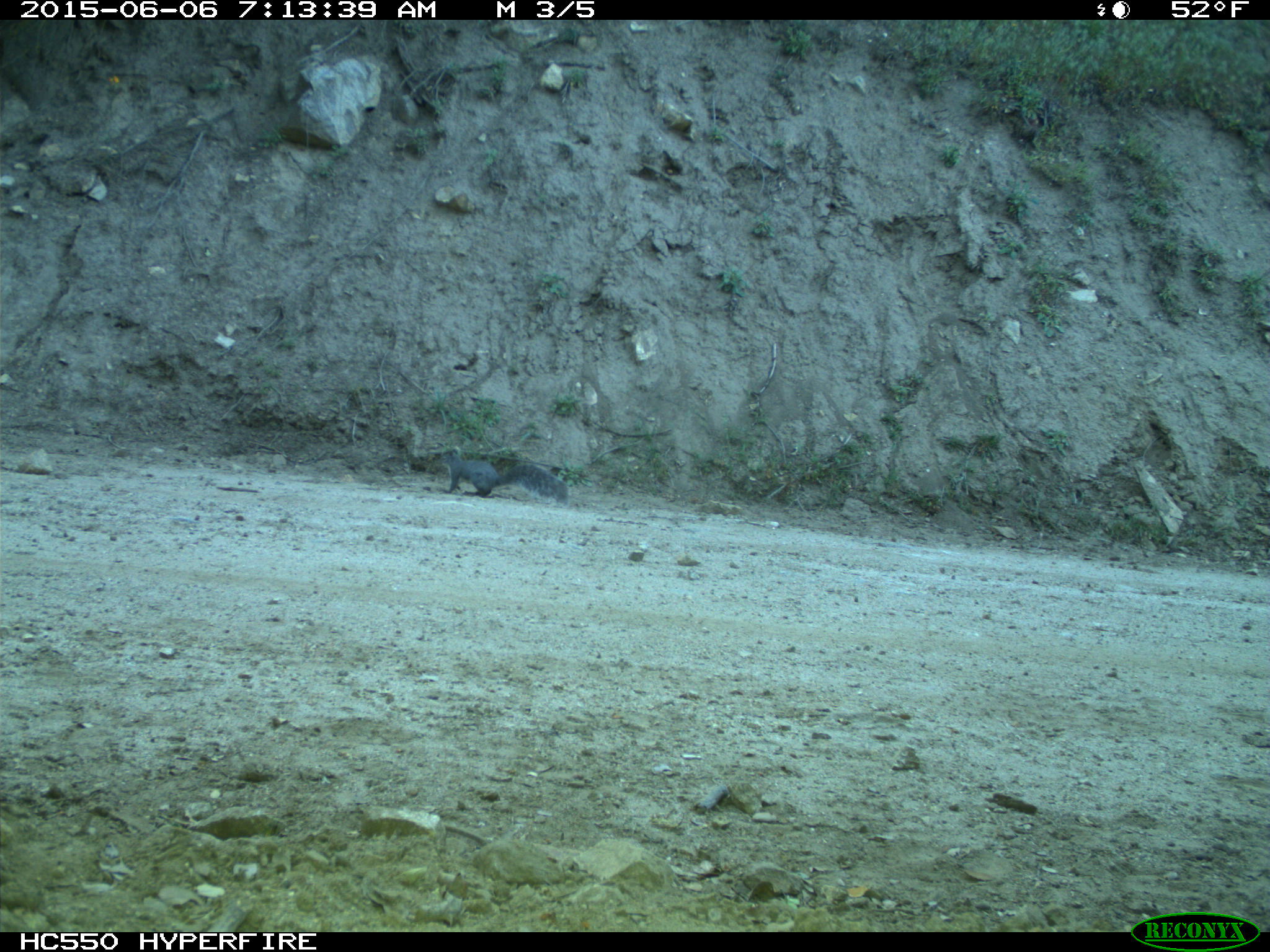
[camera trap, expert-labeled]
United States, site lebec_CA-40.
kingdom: Animalia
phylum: Chordata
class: Mammalia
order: Rodentia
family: Sciuridae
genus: Sciurus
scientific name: Sciurus carolinensis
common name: eastern gray squirrel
Sciurus carolinensis (eastern gray squirrel).